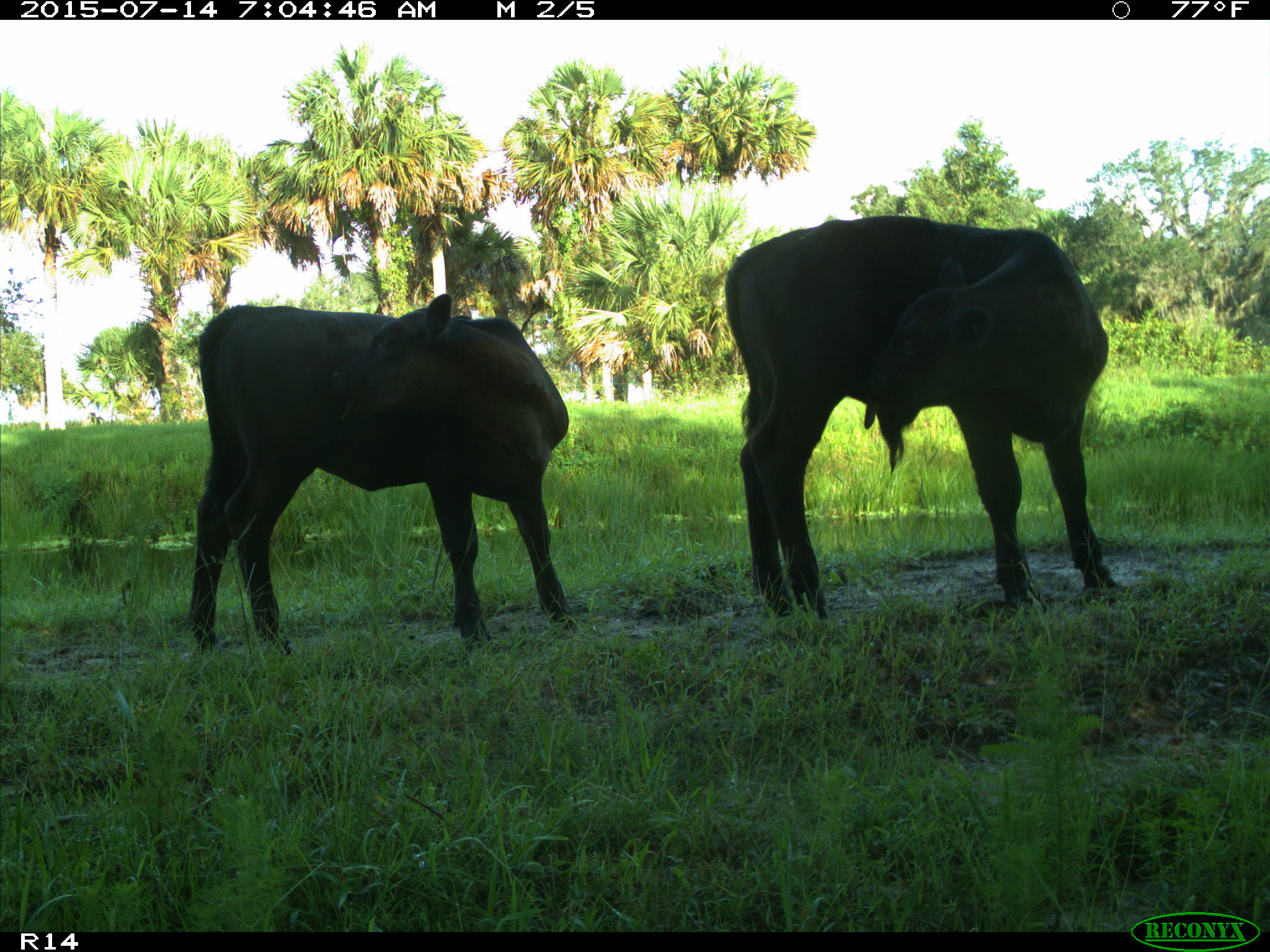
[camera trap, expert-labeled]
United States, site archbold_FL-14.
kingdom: Animalia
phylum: Chordata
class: Mammalia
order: Artiodactyla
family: Bovidae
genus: Bos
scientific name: Bos taurus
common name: domestic cow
Bos taurus (domestic cow).